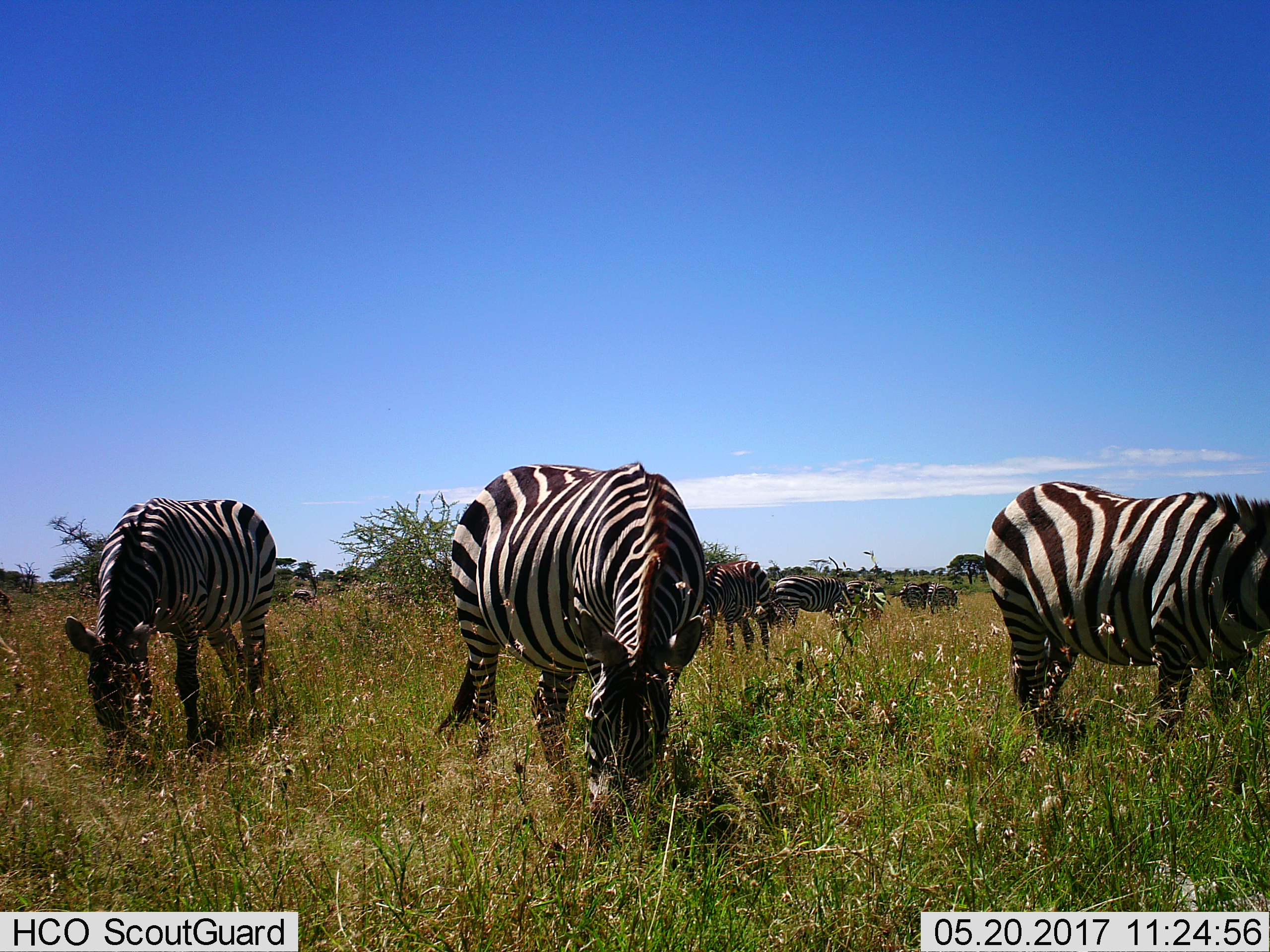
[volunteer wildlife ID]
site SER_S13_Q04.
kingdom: Animalia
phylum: Chordata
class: Mammalia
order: Perissodactyla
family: Equidae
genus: Equus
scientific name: Equus quagga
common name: plains zebra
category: zebraplains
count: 8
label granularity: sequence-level